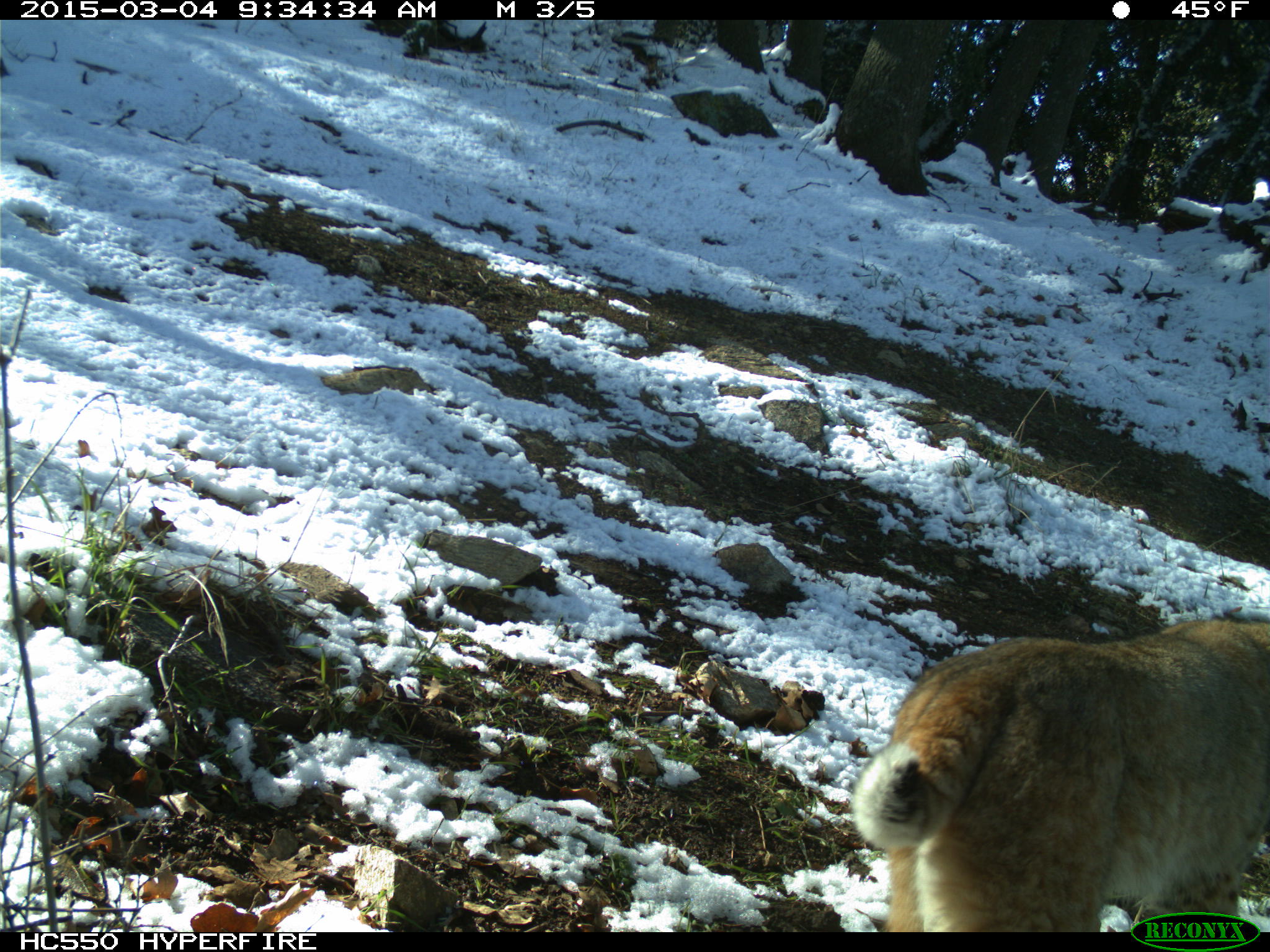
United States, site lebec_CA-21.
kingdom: Animalia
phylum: Chordata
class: Mammalia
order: Carnivora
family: Felidae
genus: Lynx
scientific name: Lynx rufus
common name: bobcat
Lynx rufus (bobcat).